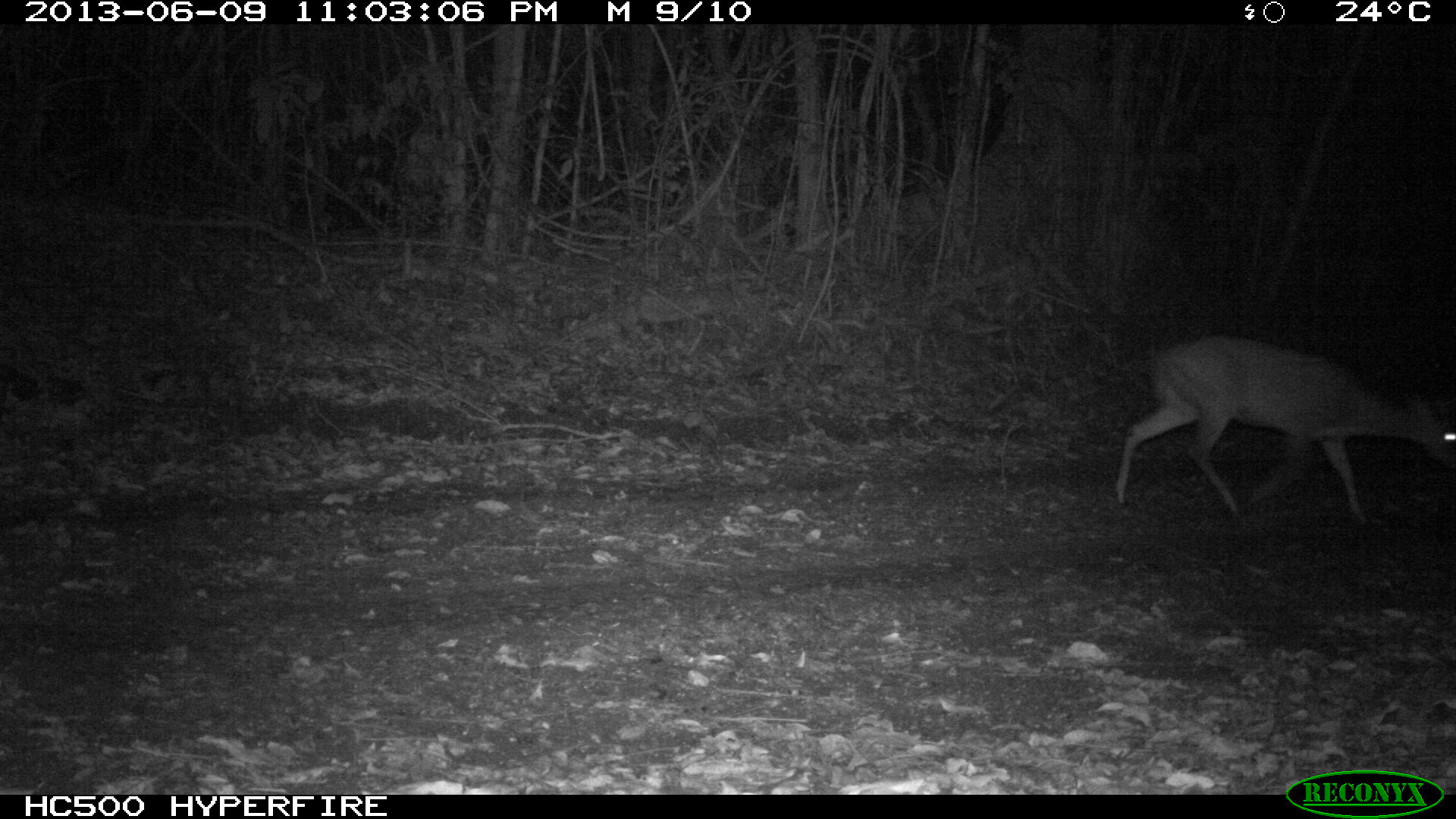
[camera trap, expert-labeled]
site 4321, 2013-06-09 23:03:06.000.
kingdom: Animalia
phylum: Chordata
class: Mammalia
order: Artiodactyla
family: Cervidae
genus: Mazama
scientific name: Mazama temama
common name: central american red brocket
Mazama temama (central american red brocket), count 1, sex male.